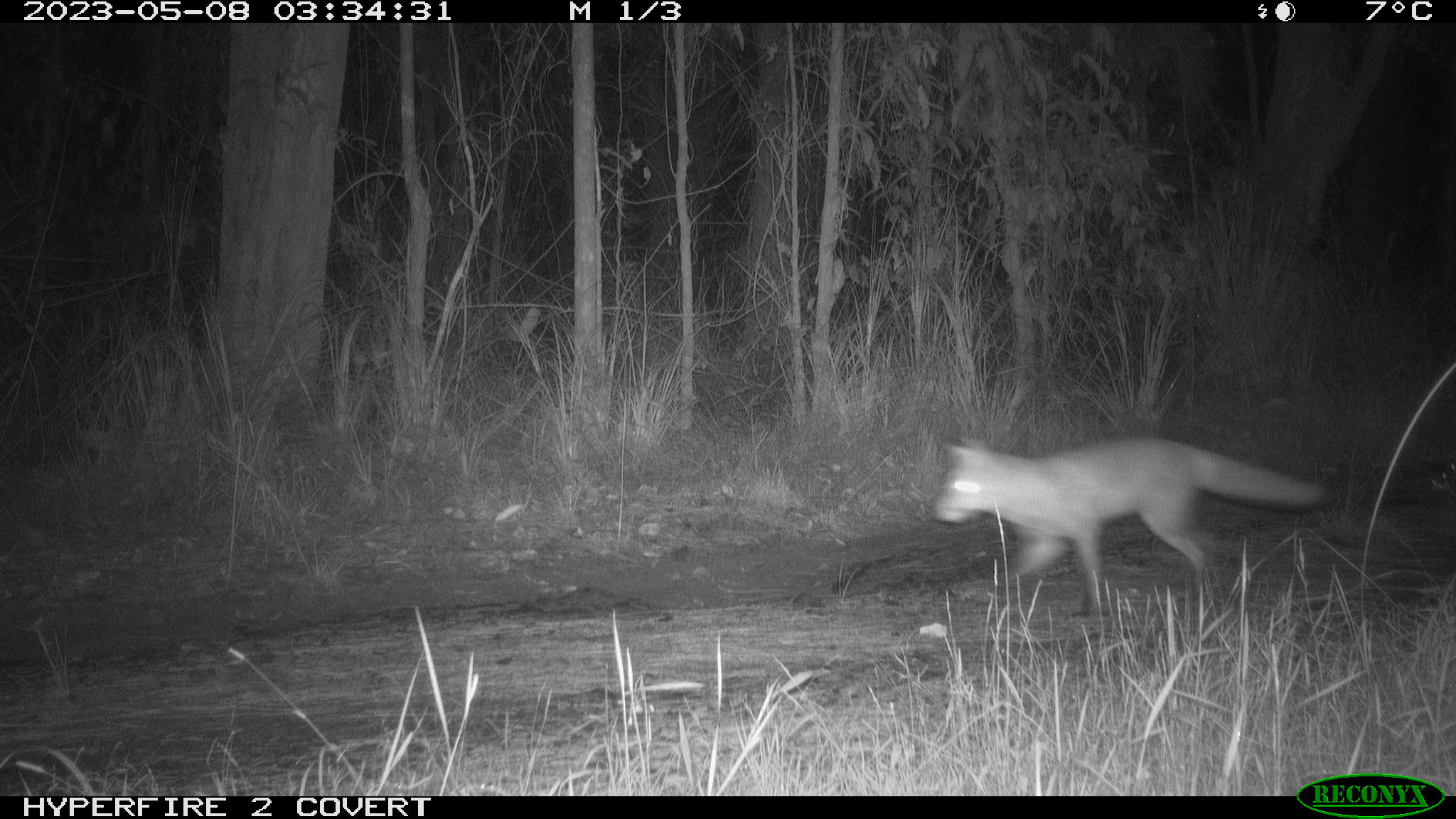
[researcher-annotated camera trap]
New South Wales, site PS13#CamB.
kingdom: Animalia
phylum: Chordata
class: Mammalia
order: Carnivora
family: Canidae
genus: Vulpes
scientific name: Vulpes vulpes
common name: red fox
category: fox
Fox (red fox) (Vulpes vulpes).